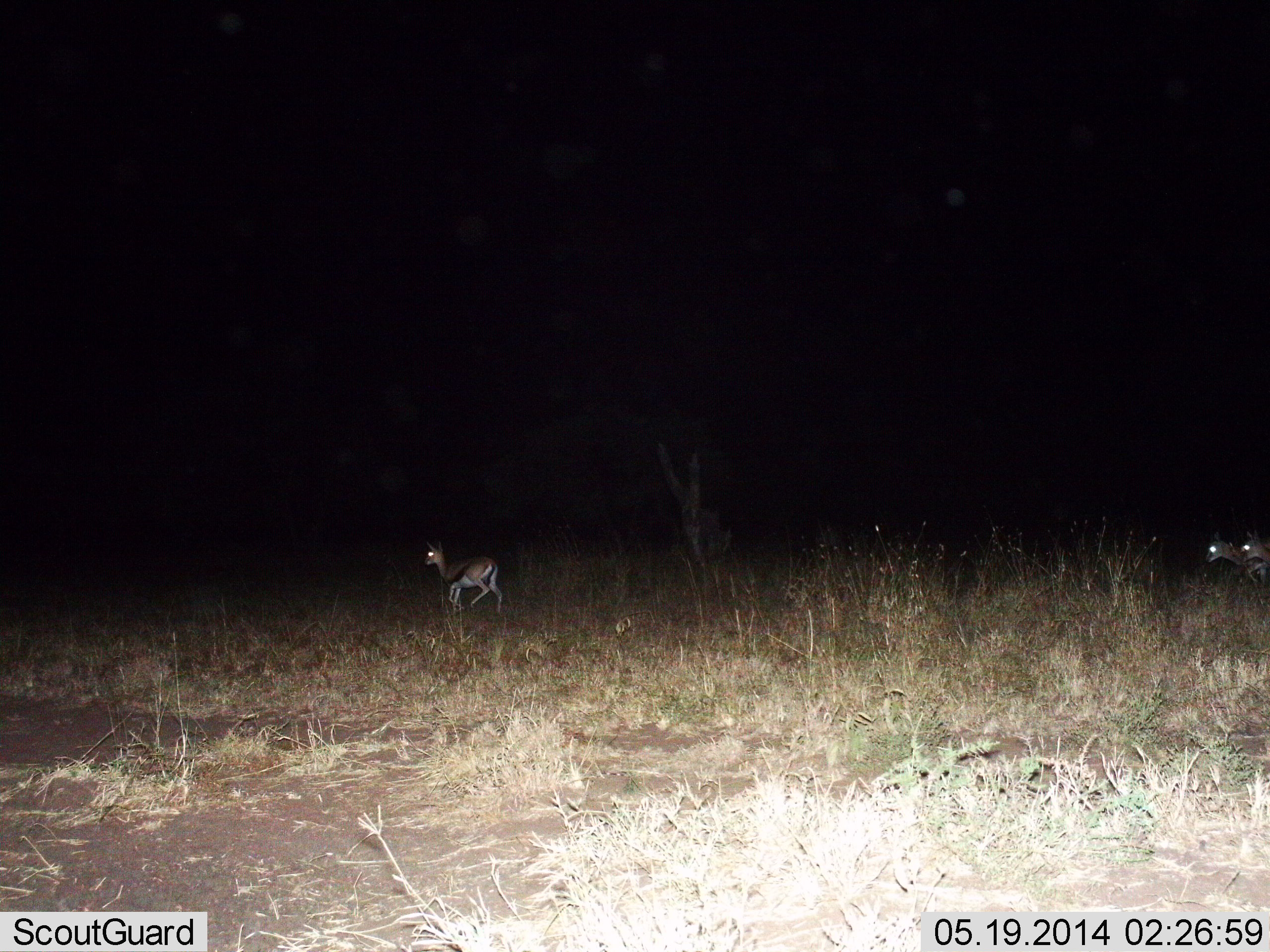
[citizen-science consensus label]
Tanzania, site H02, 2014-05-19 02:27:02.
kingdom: Animalia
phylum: Chordata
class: Mammalia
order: Artiodactyla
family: Bovidae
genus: Eudorcas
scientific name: Eudorcas thomsonii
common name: thomson's gazelle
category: gazellethomsons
Gazellethomsons (thomson's gazelle) (Eudorcas thomsonii), count 3. Behavior (volunteer vote fractions): standing 10%, resting 0%, moving 90%, interacting 0%. Young present (vote fraction): 0%. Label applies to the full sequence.